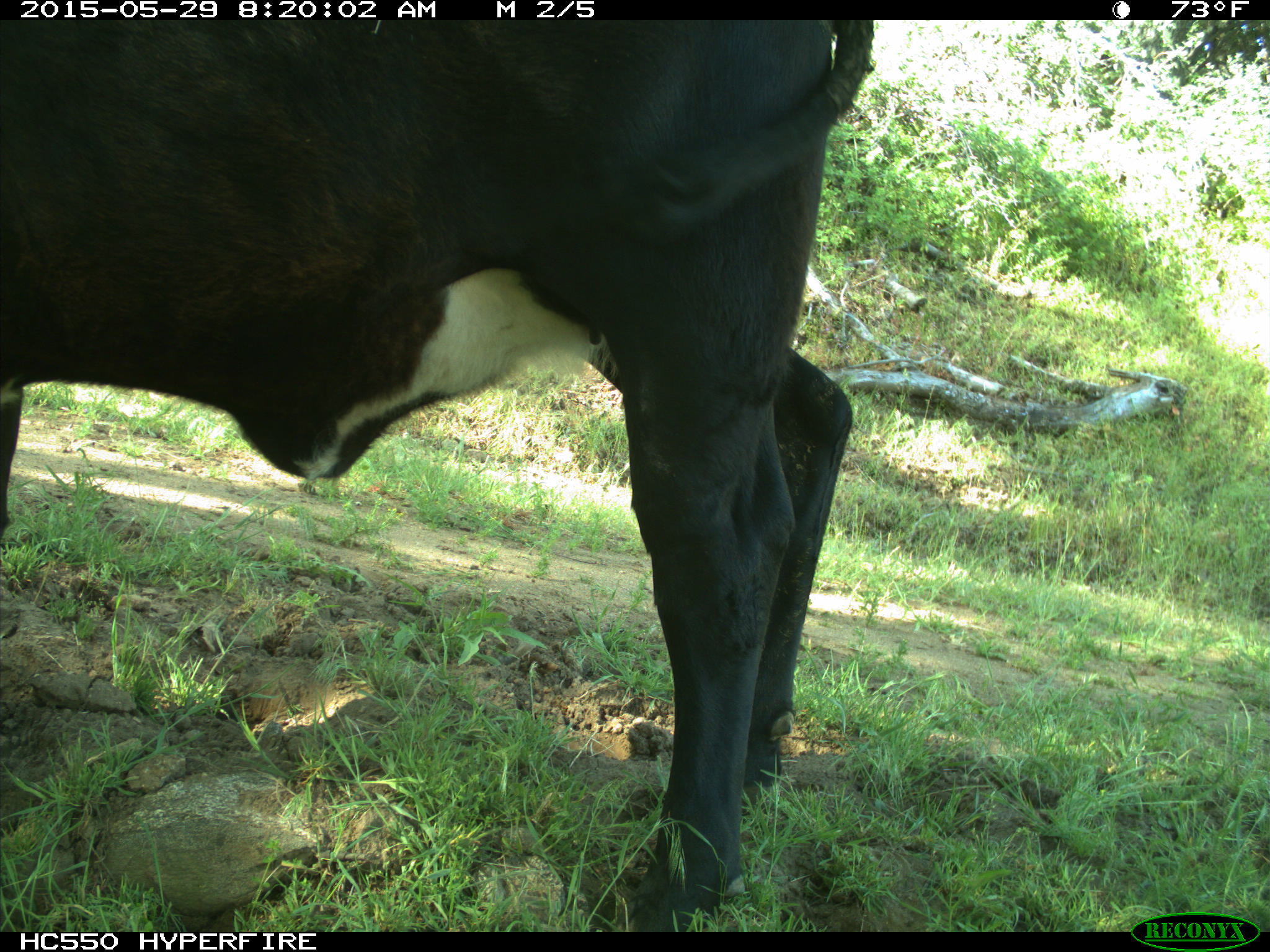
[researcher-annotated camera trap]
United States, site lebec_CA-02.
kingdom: Animalia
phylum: Chordata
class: Mammalia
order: Artiodactyla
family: Bovidae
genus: Bos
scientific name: Bos taurus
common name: domestic cow